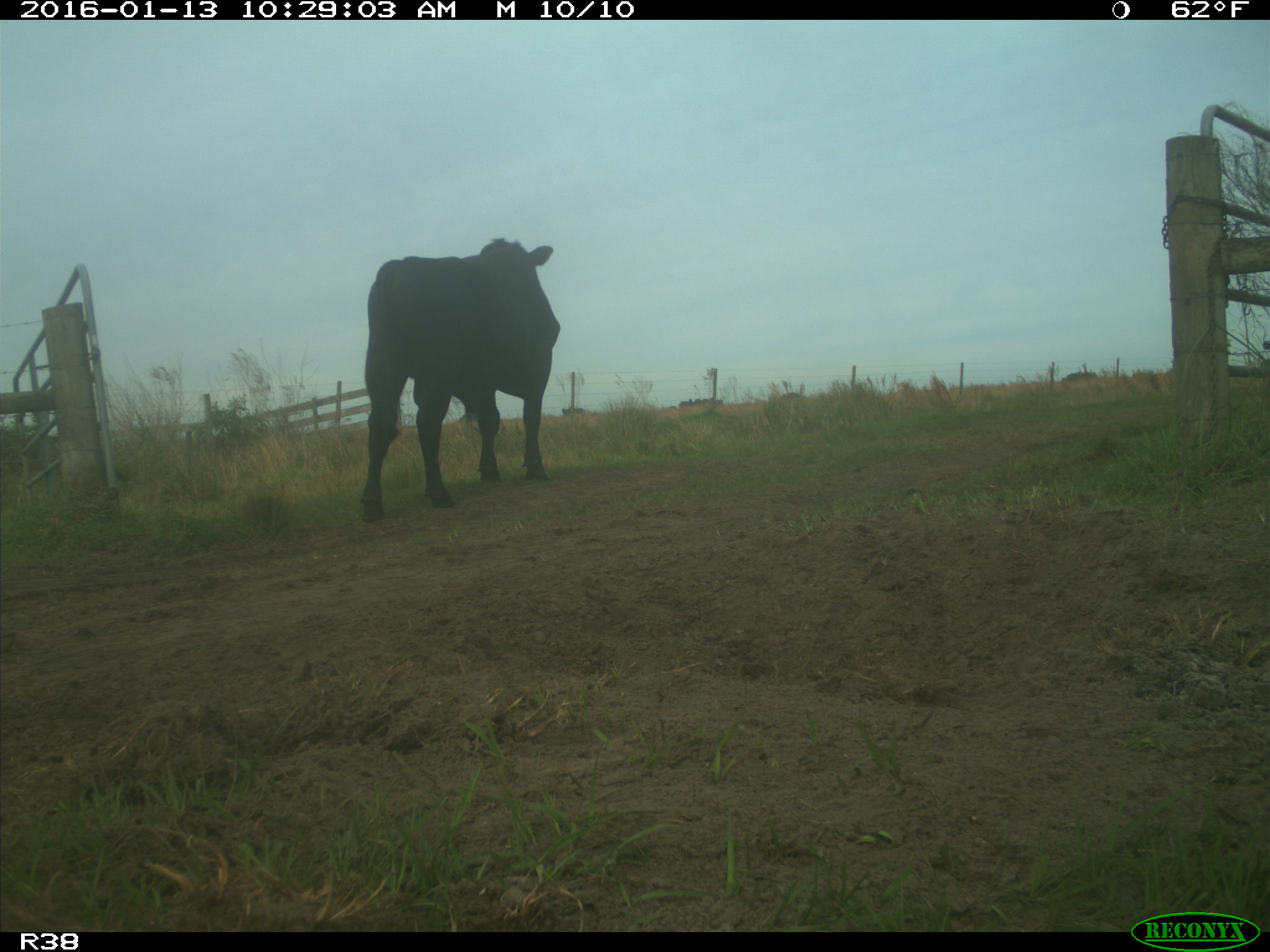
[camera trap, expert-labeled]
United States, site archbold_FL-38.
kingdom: Animalia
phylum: Chordata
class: Mammalia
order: Artiodactyla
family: Bovidae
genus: Bos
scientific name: Bos taurus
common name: domestic cow